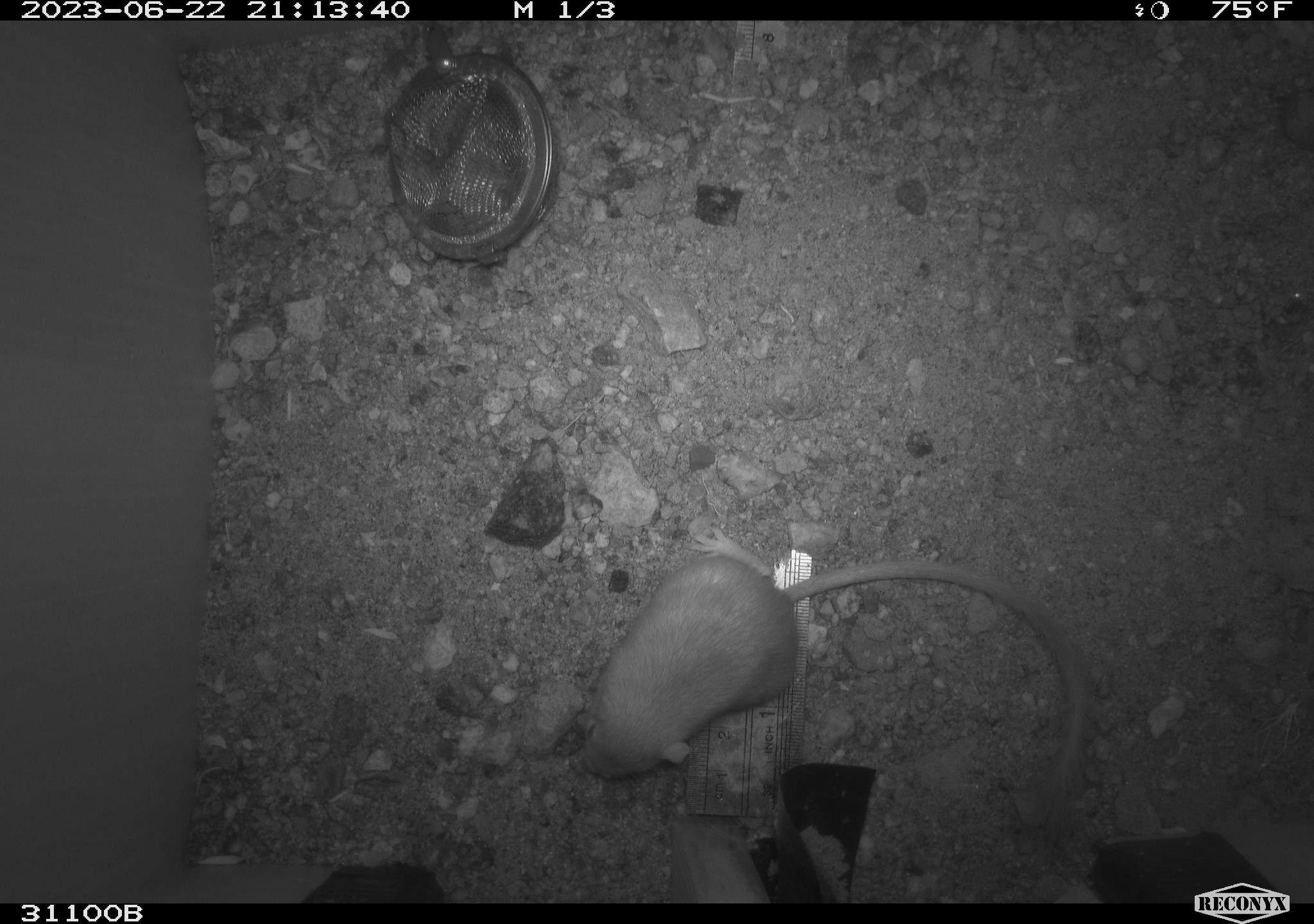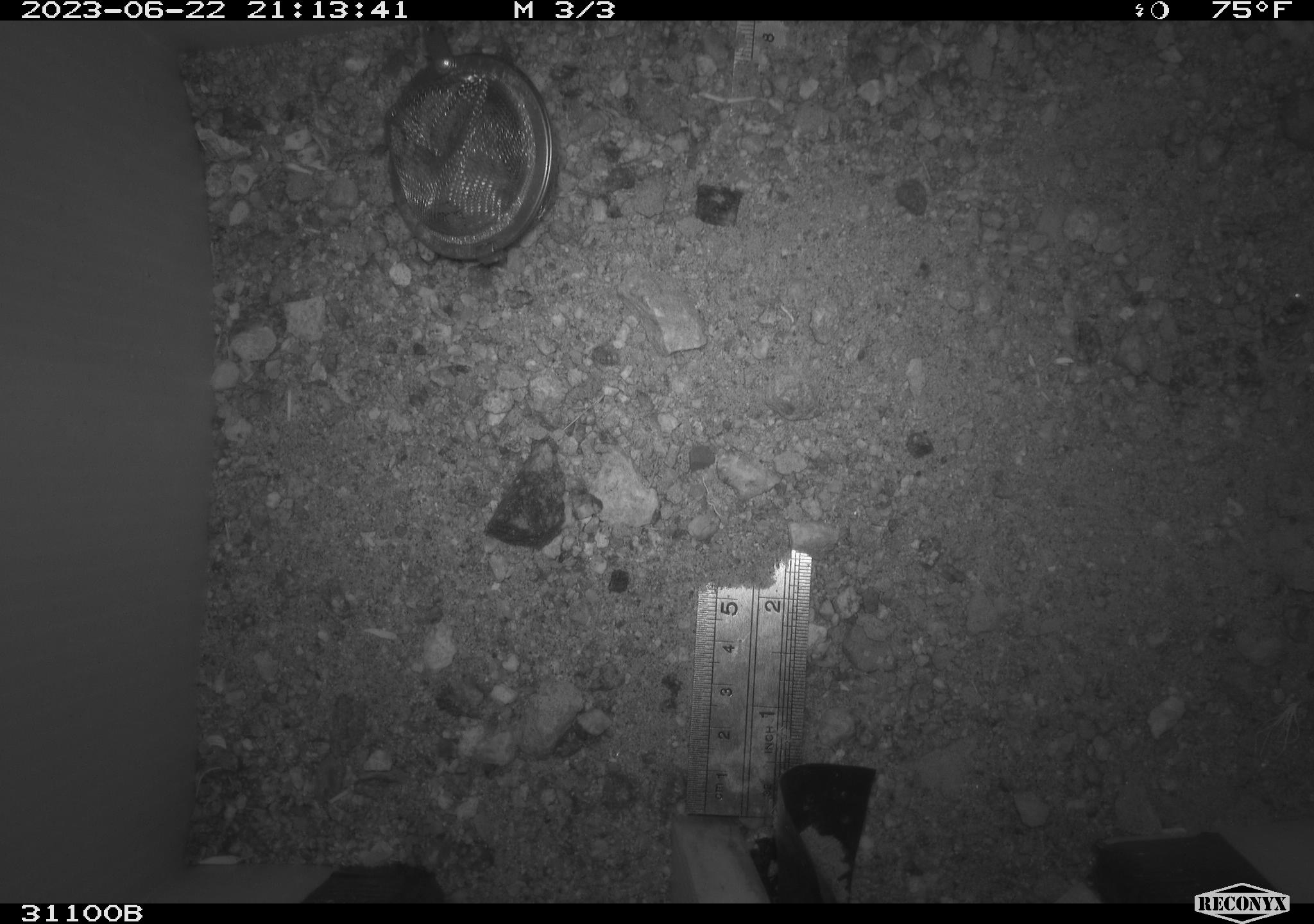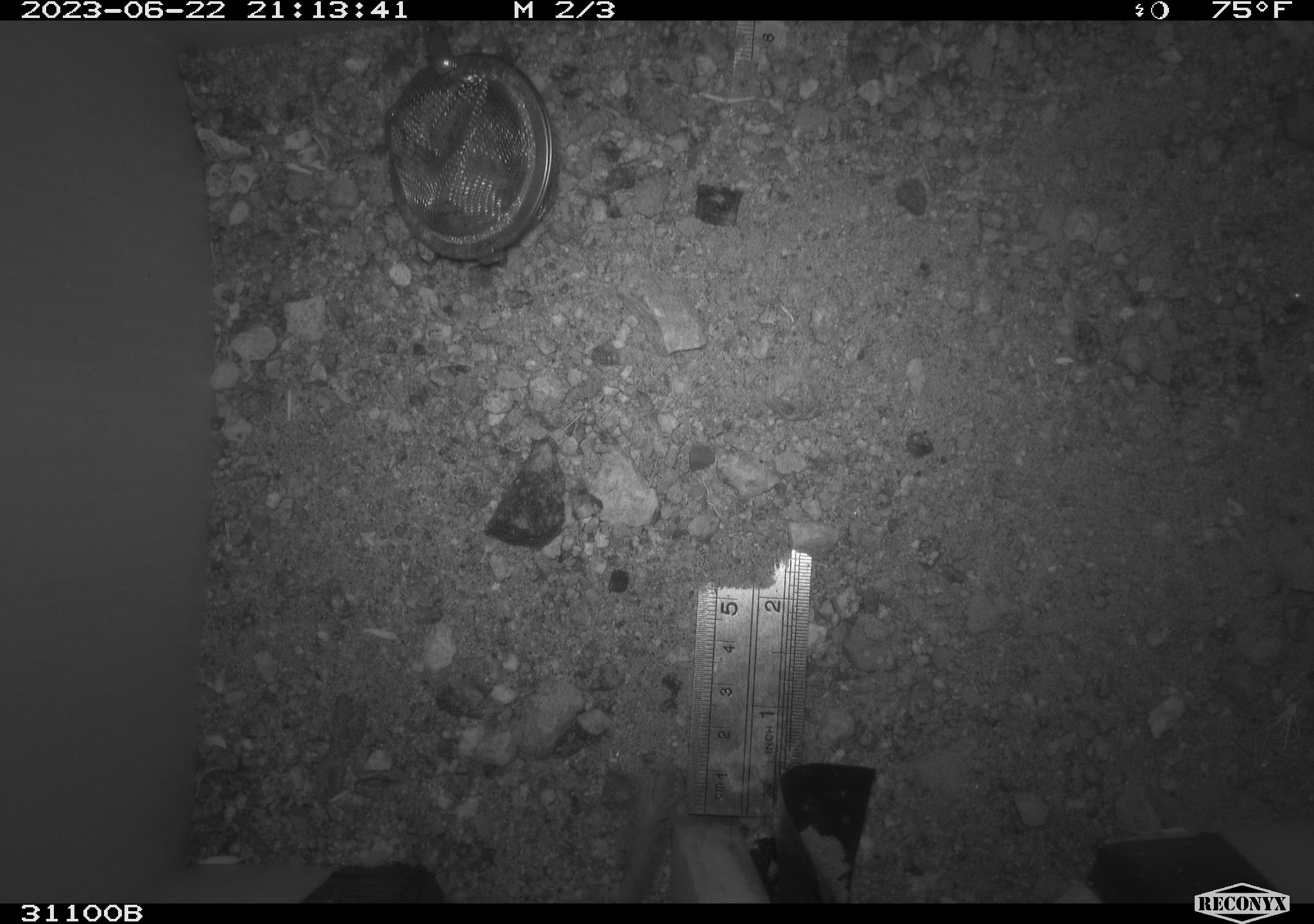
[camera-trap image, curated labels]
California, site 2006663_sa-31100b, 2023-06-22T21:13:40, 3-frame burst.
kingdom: Animalia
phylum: Chordata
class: Mammalia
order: Rodentia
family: Heteromyidae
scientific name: Heteromyidae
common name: kangaroo rats and pocket mice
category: heteromyidae family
Heteromyidae family (kangaroo rats and pocket mice) (Heteromyidae).